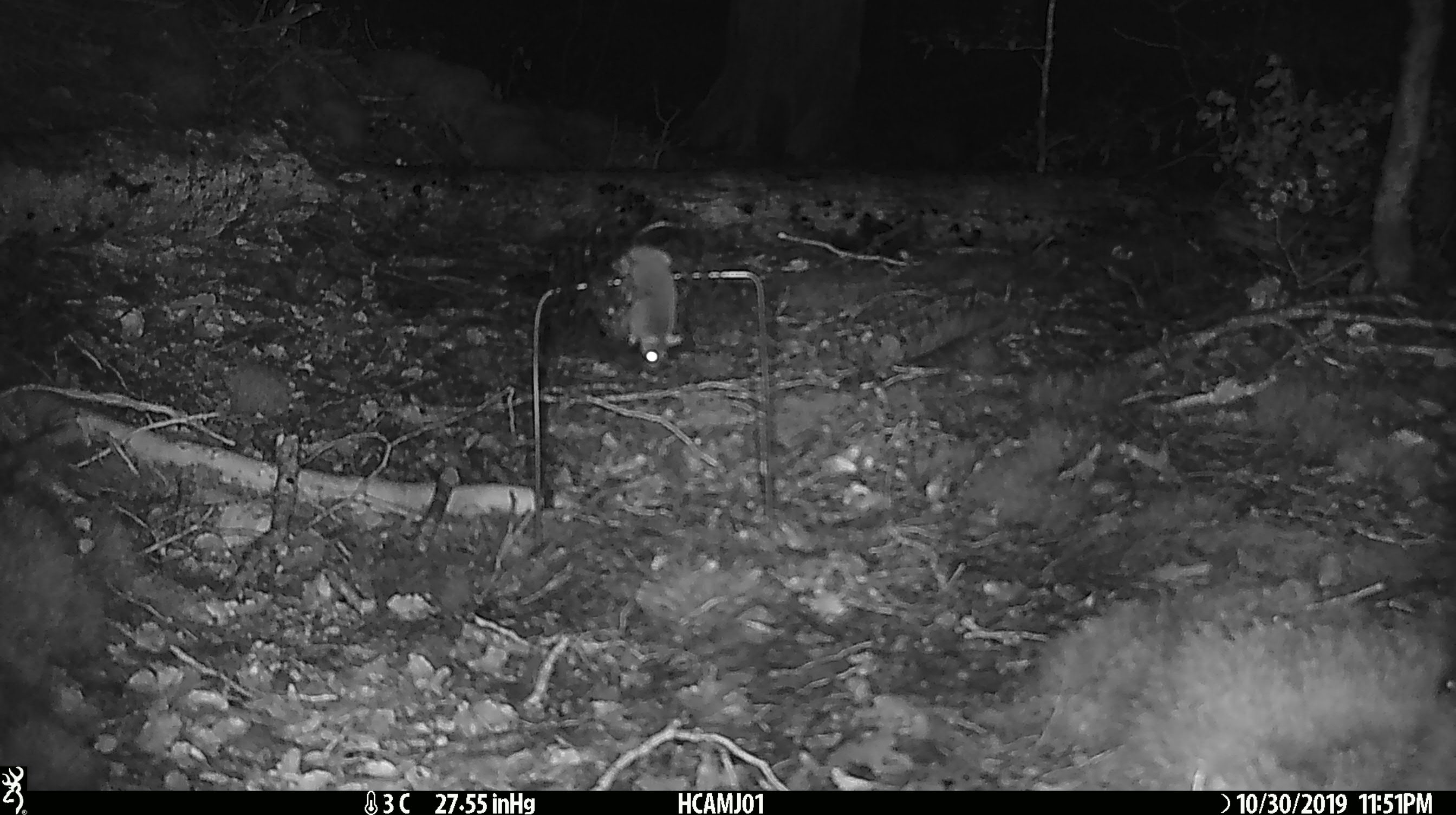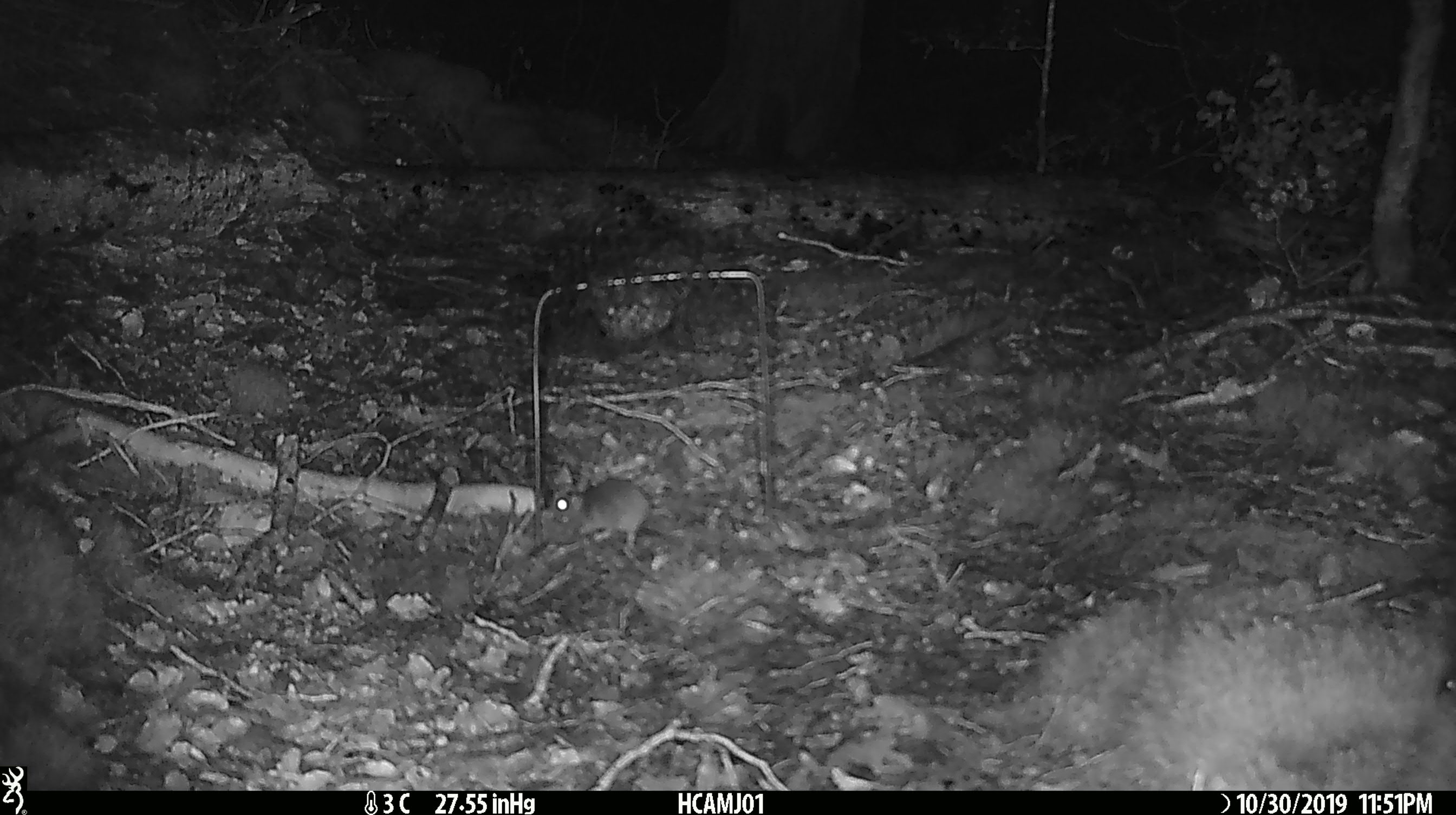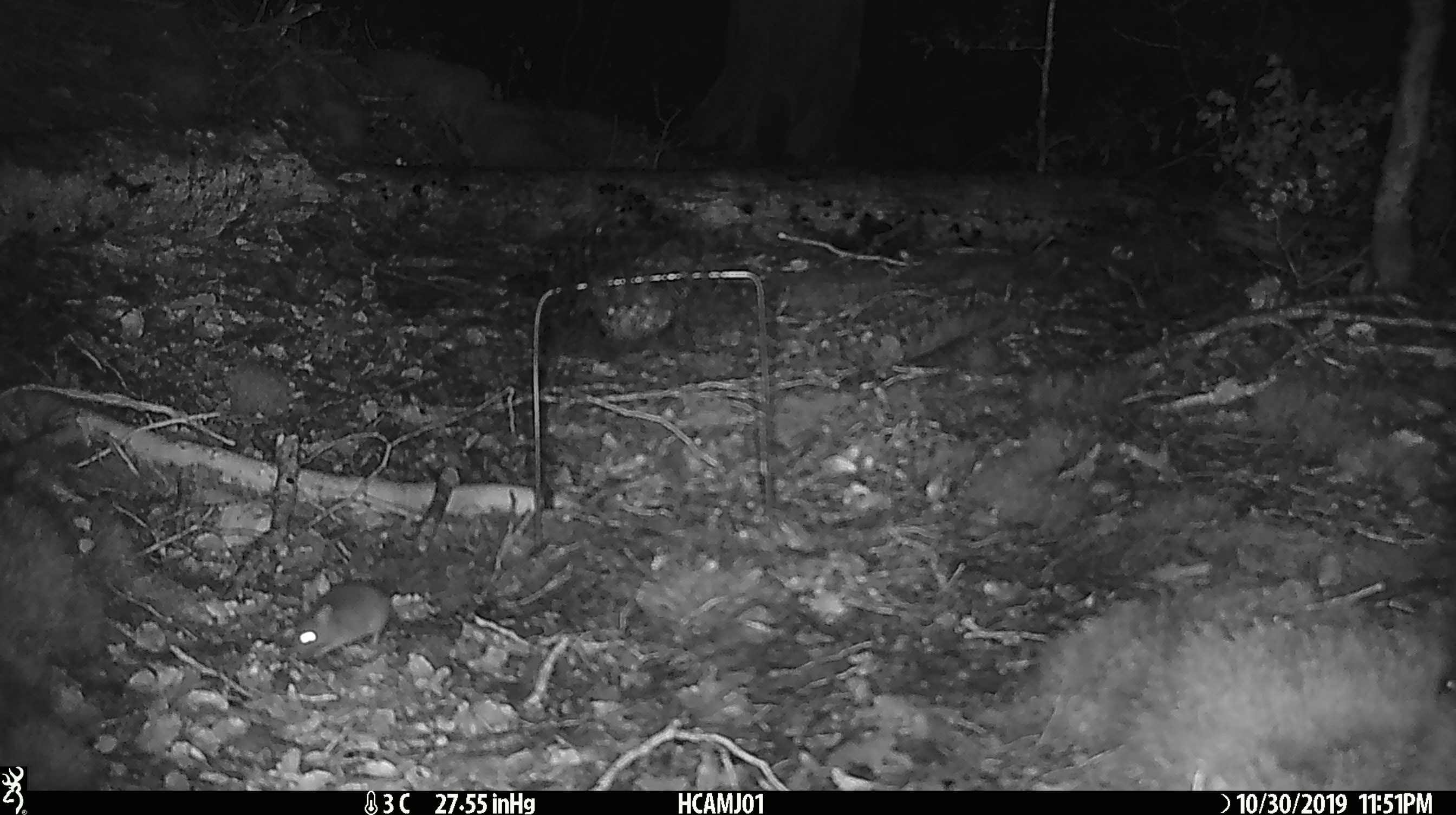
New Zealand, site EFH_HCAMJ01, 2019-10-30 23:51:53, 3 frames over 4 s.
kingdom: Animalia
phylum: Chordata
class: Mammalia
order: Rodentia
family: Muridae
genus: Mus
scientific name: Mus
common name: mouse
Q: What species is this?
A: Mouse (Mus).